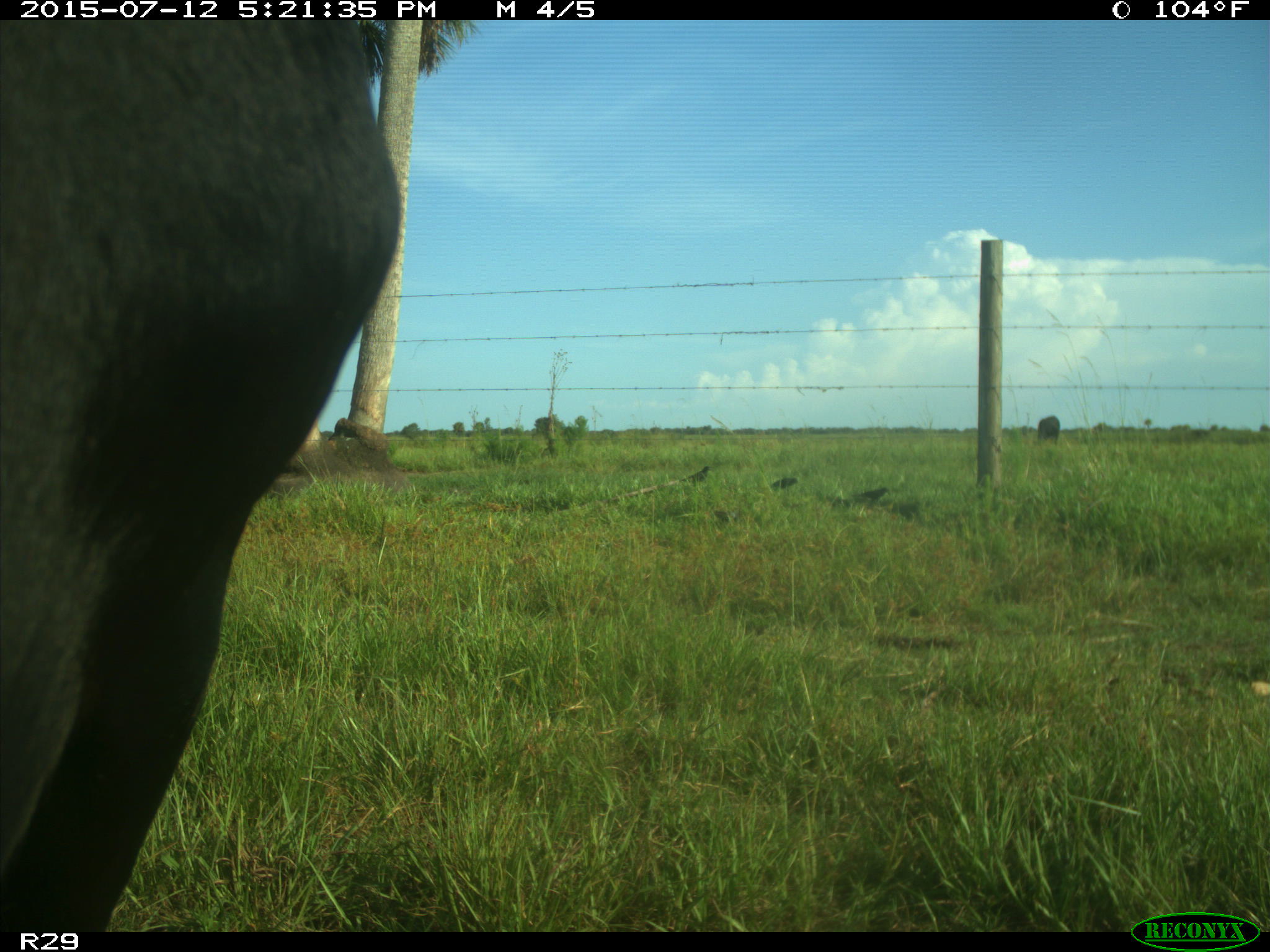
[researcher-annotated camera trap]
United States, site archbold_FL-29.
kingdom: Animalia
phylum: Chordata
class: Mammalia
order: Artiodactyla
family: Bovidae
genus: Bos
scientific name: Bos taurus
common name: domestic cow